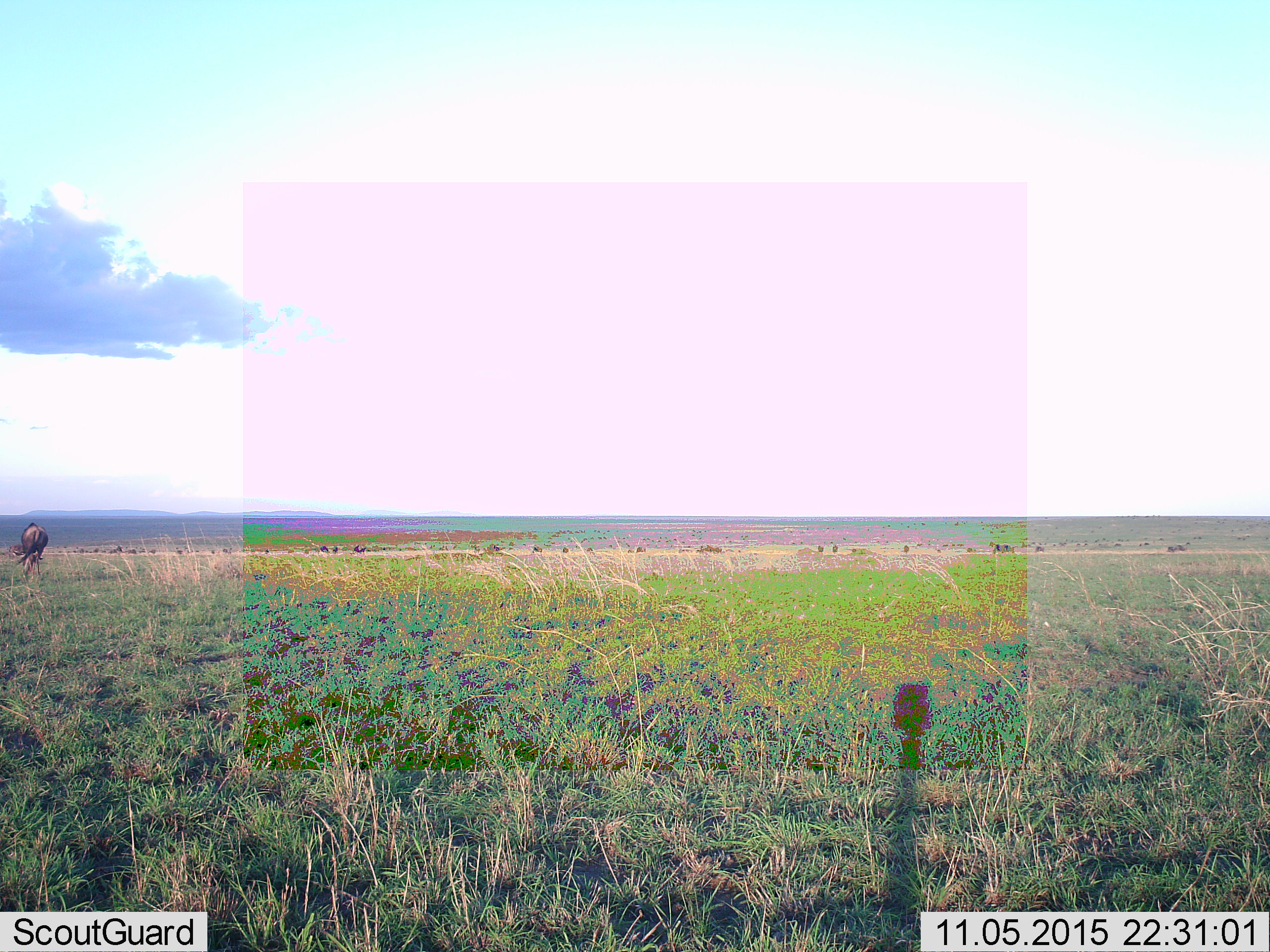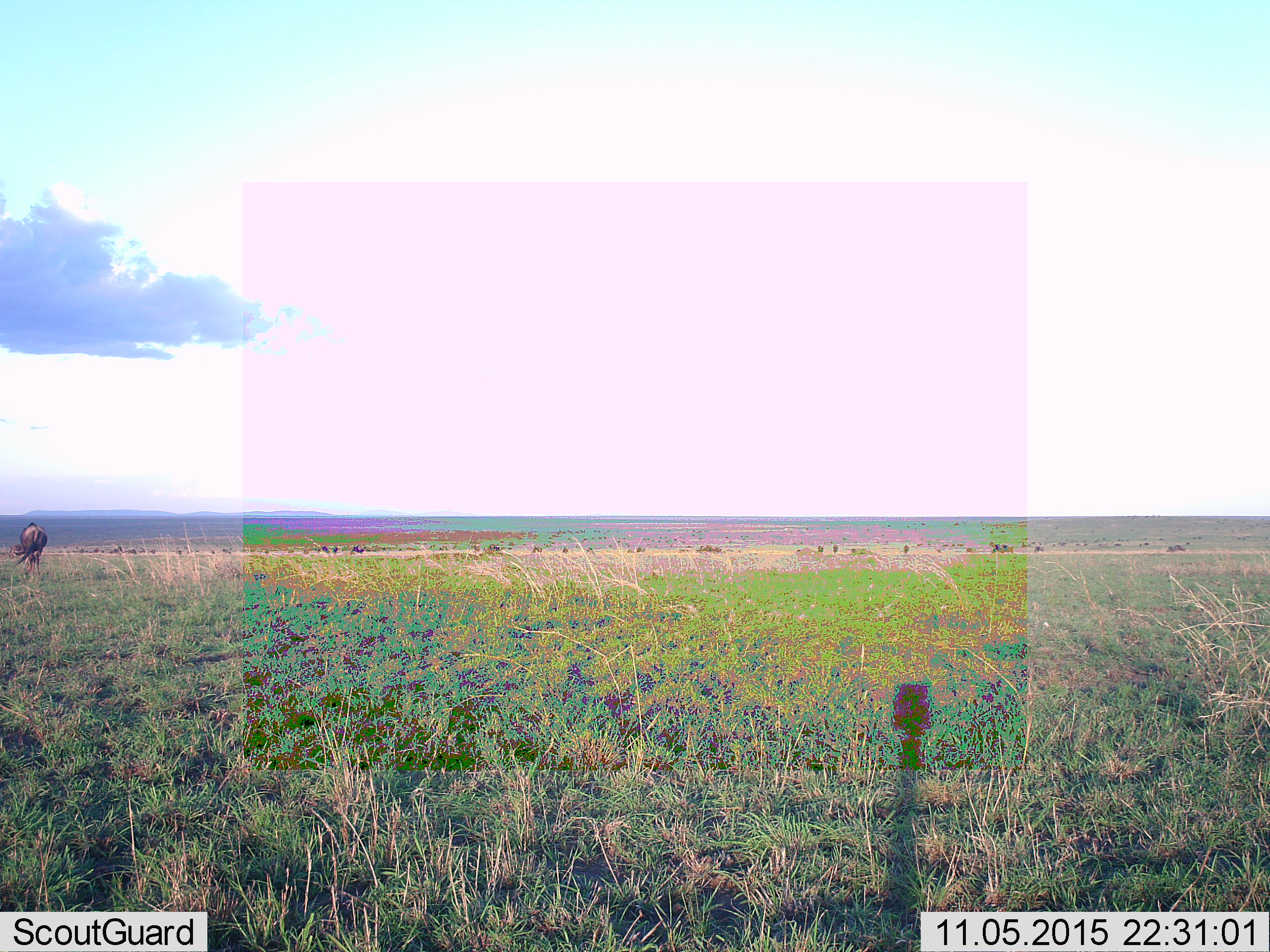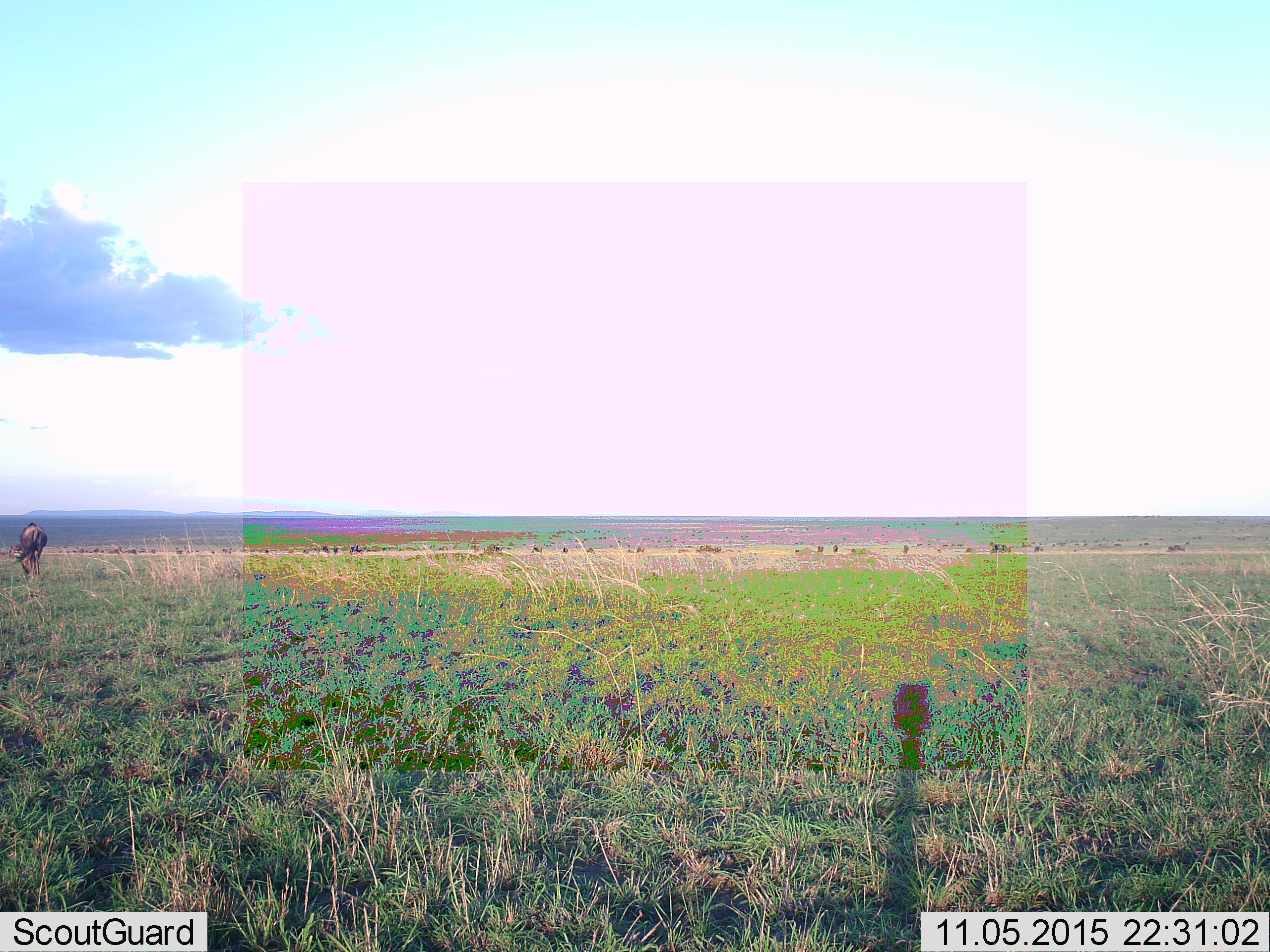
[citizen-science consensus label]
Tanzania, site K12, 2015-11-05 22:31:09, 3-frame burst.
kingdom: Animalia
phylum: Chordata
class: Mammalia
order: Artiodactyla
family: Bovidae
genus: Connochaetes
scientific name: Connochaetes taurinus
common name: blue wildebeest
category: wildebeest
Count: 11-50.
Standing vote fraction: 57%.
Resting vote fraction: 14%.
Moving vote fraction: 57%.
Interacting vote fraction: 14%.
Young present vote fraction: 0%.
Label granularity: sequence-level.